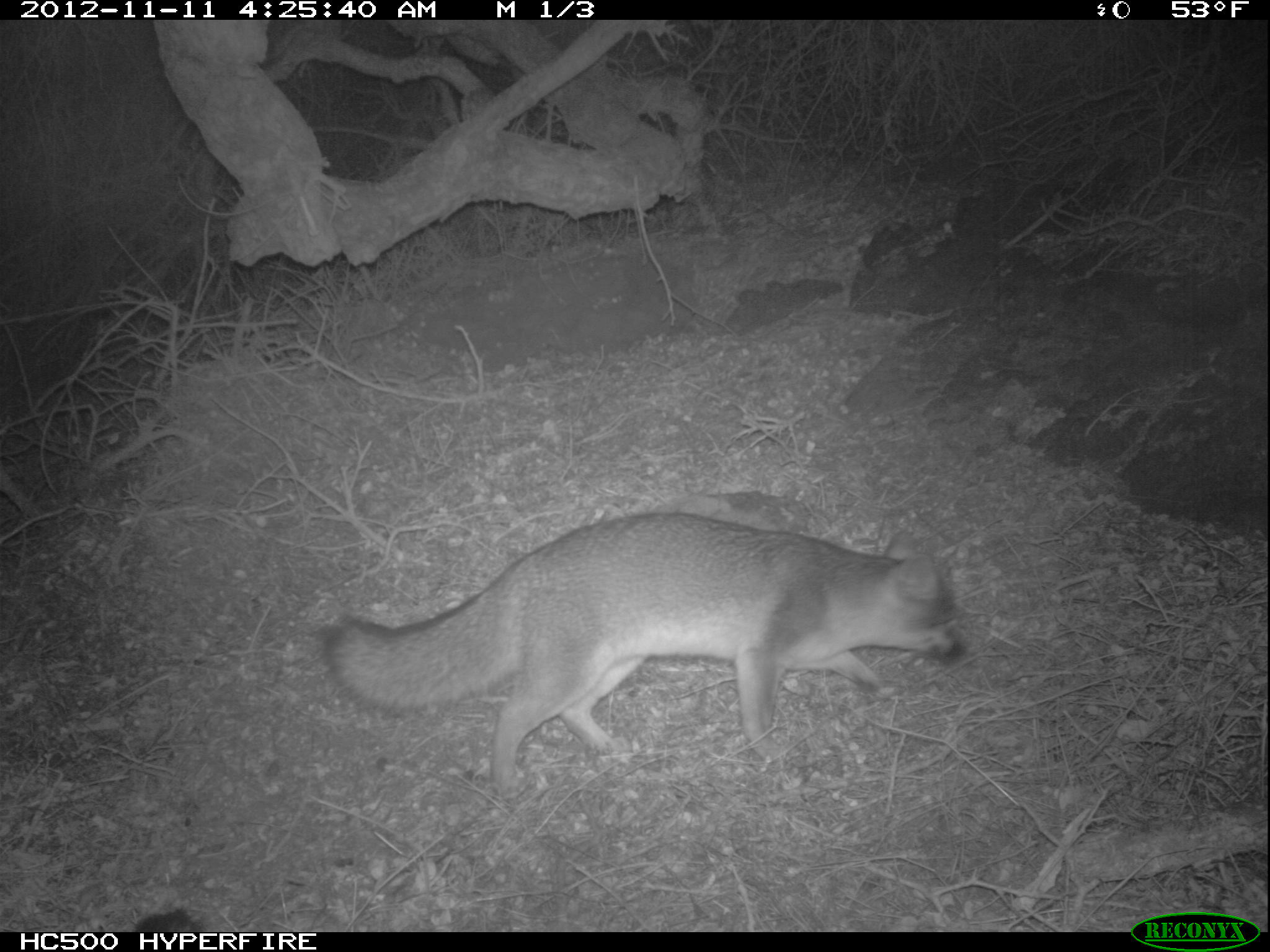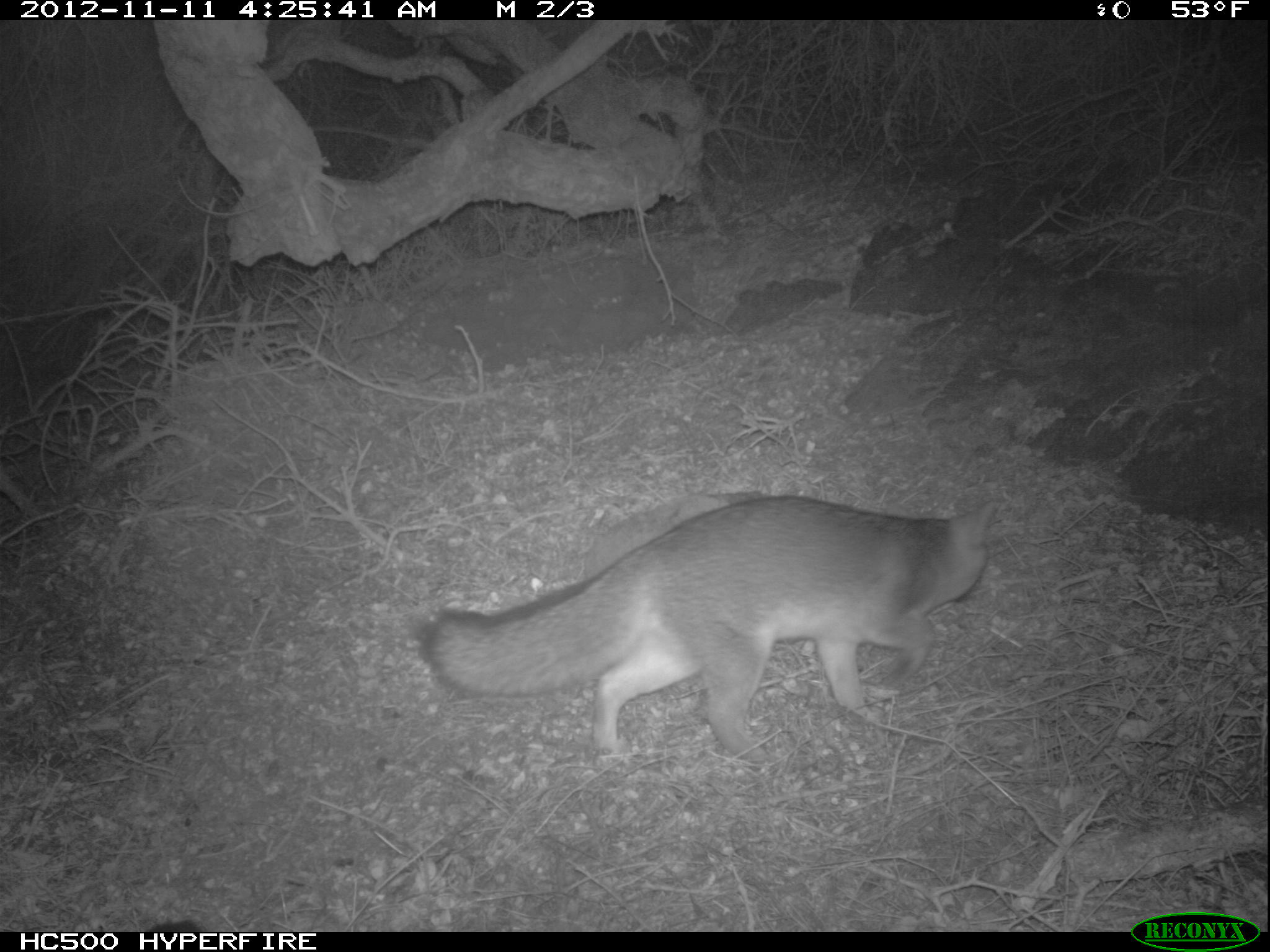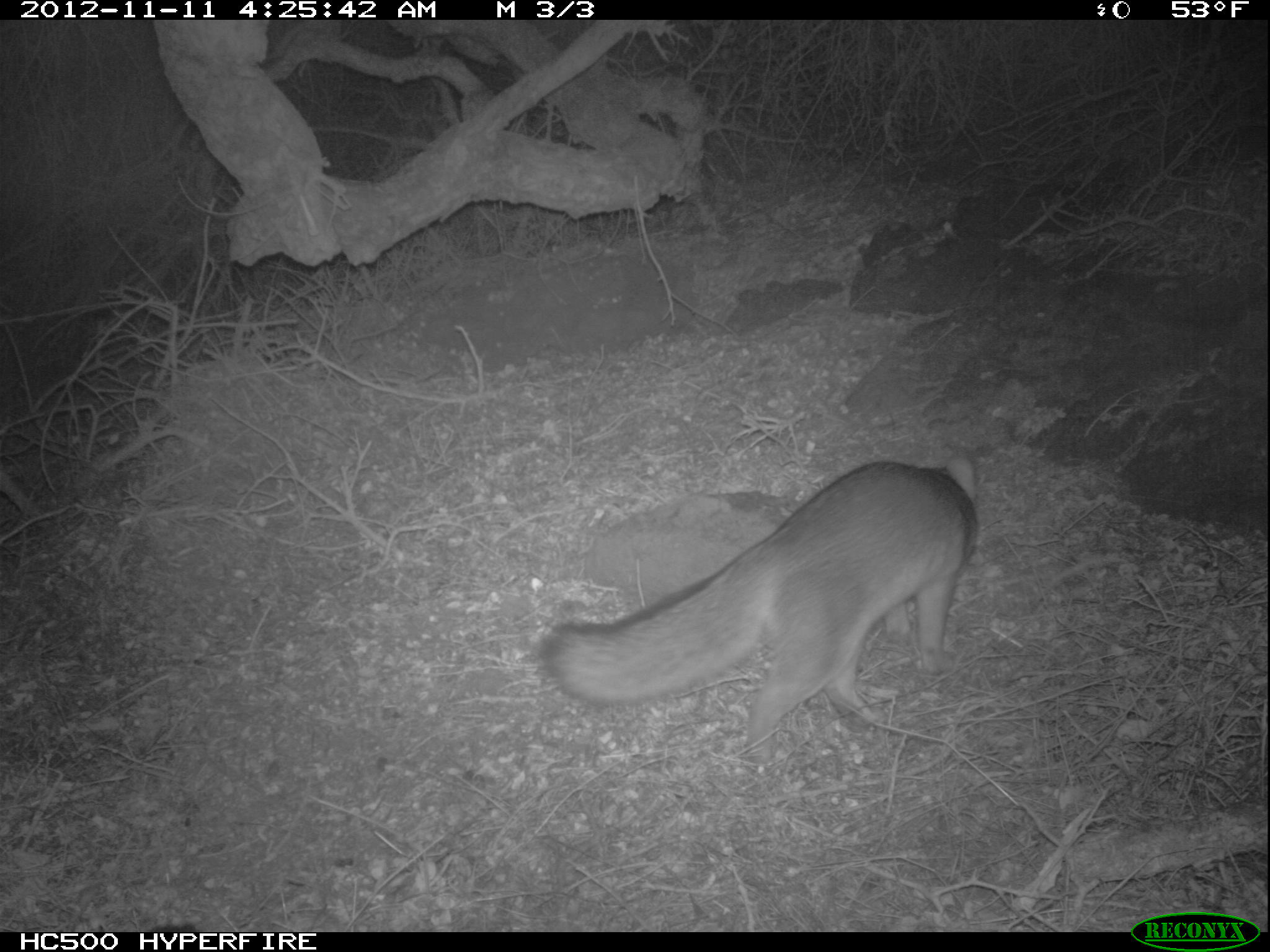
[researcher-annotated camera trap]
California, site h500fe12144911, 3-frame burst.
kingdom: Animalia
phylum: Chordata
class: Mammalia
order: Carnivora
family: Canidae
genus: Urocyon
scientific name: Urocyon littoralis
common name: island fox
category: fox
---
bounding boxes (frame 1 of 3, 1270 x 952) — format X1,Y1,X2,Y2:
fox: 325,509,964,800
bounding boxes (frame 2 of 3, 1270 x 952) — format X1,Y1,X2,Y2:
fox: 414,494,1001,762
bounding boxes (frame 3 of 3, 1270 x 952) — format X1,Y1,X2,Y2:
fox: 534,454,979,762